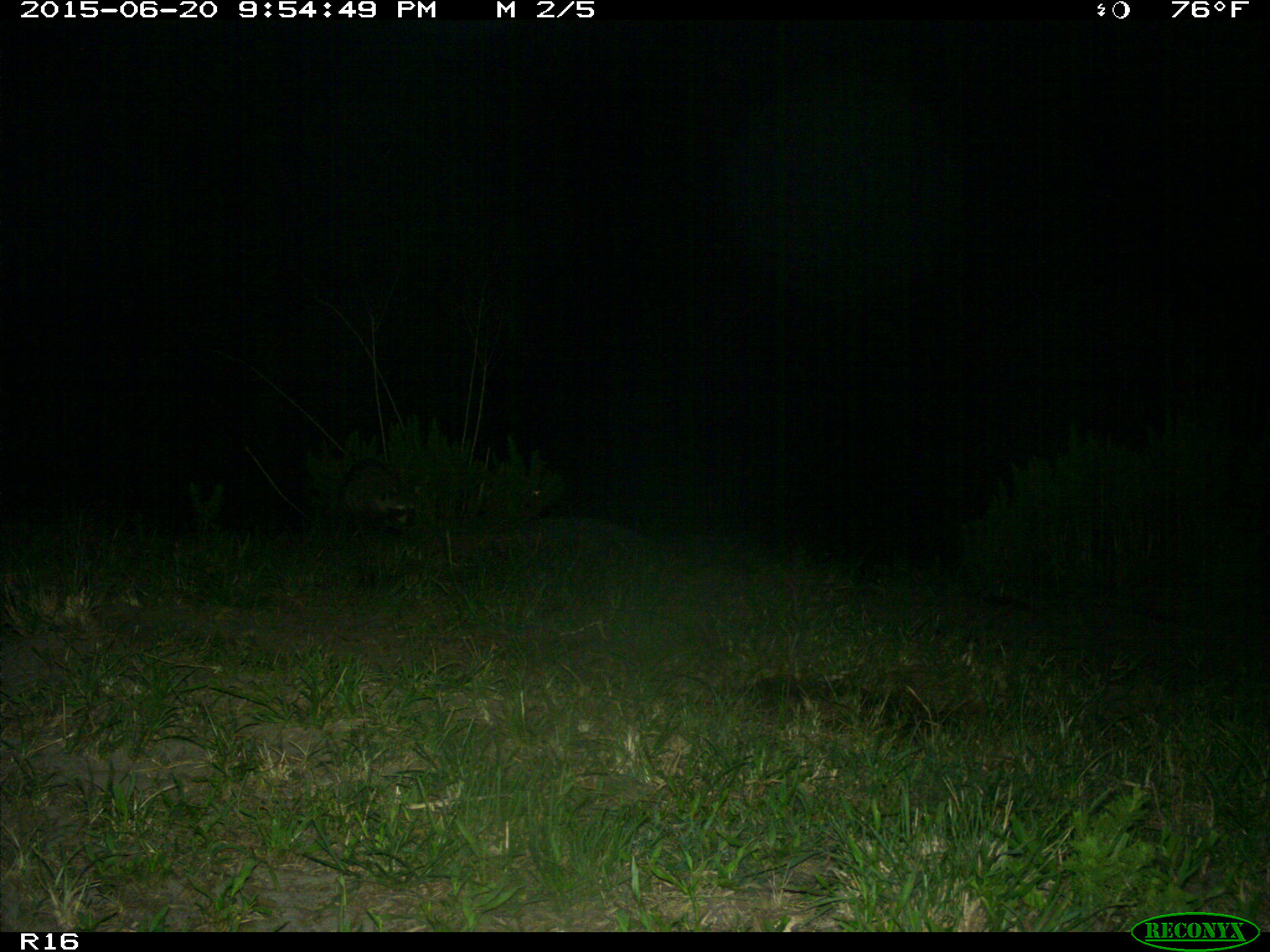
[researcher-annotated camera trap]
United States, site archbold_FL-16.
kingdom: Animalia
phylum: Chordata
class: Mammalia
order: Carnivora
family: Procyonidae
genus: Procyon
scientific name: Procyon lotor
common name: common raccoon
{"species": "Procyon lotor (common raccoon)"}